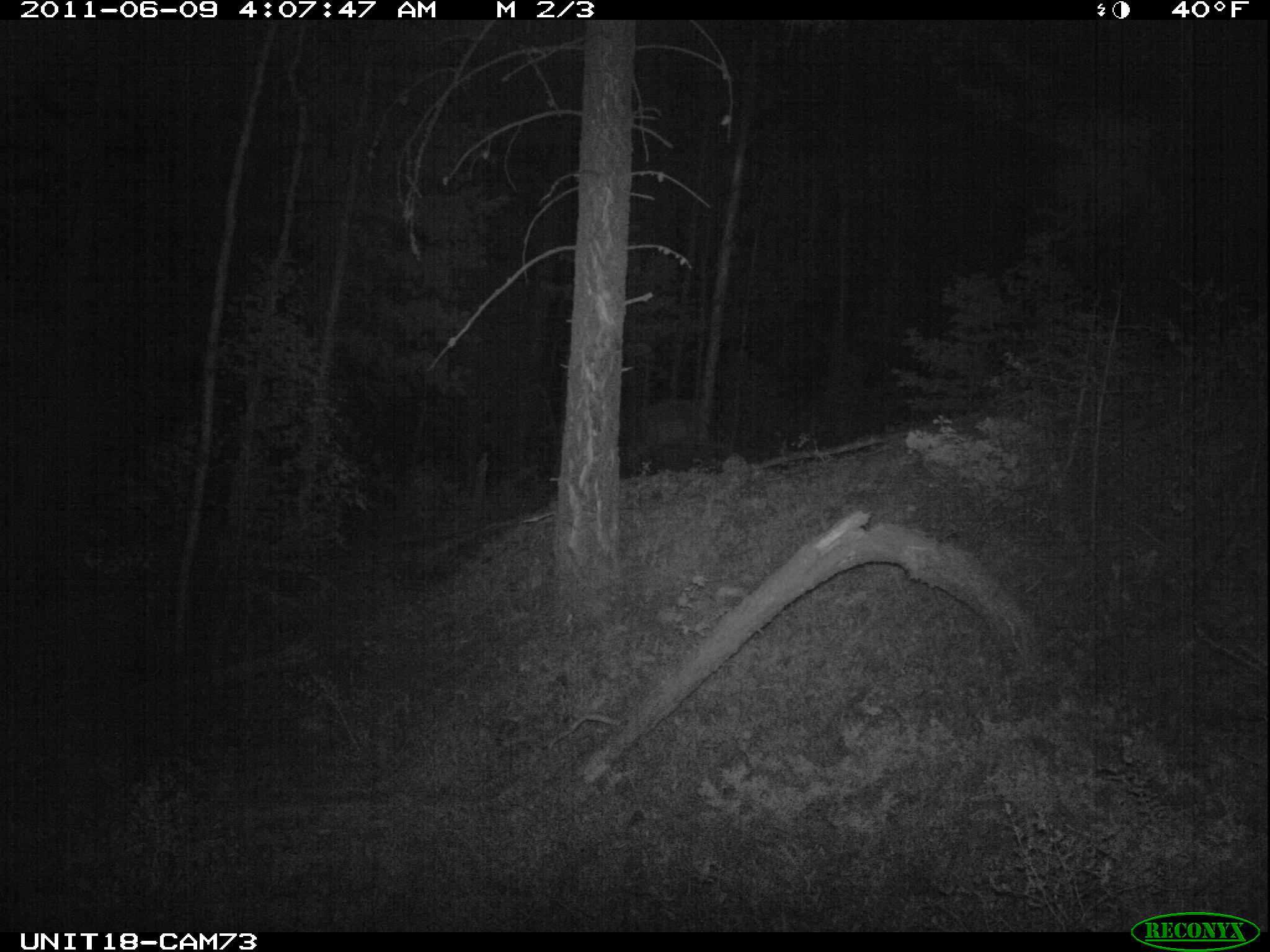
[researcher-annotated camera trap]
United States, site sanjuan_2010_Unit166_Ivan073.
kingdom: Animalia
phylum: Chordata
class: Mammalia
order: Artiodactyla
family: Cervidae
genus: Cervus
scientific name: Cervus elaphus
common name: red deer